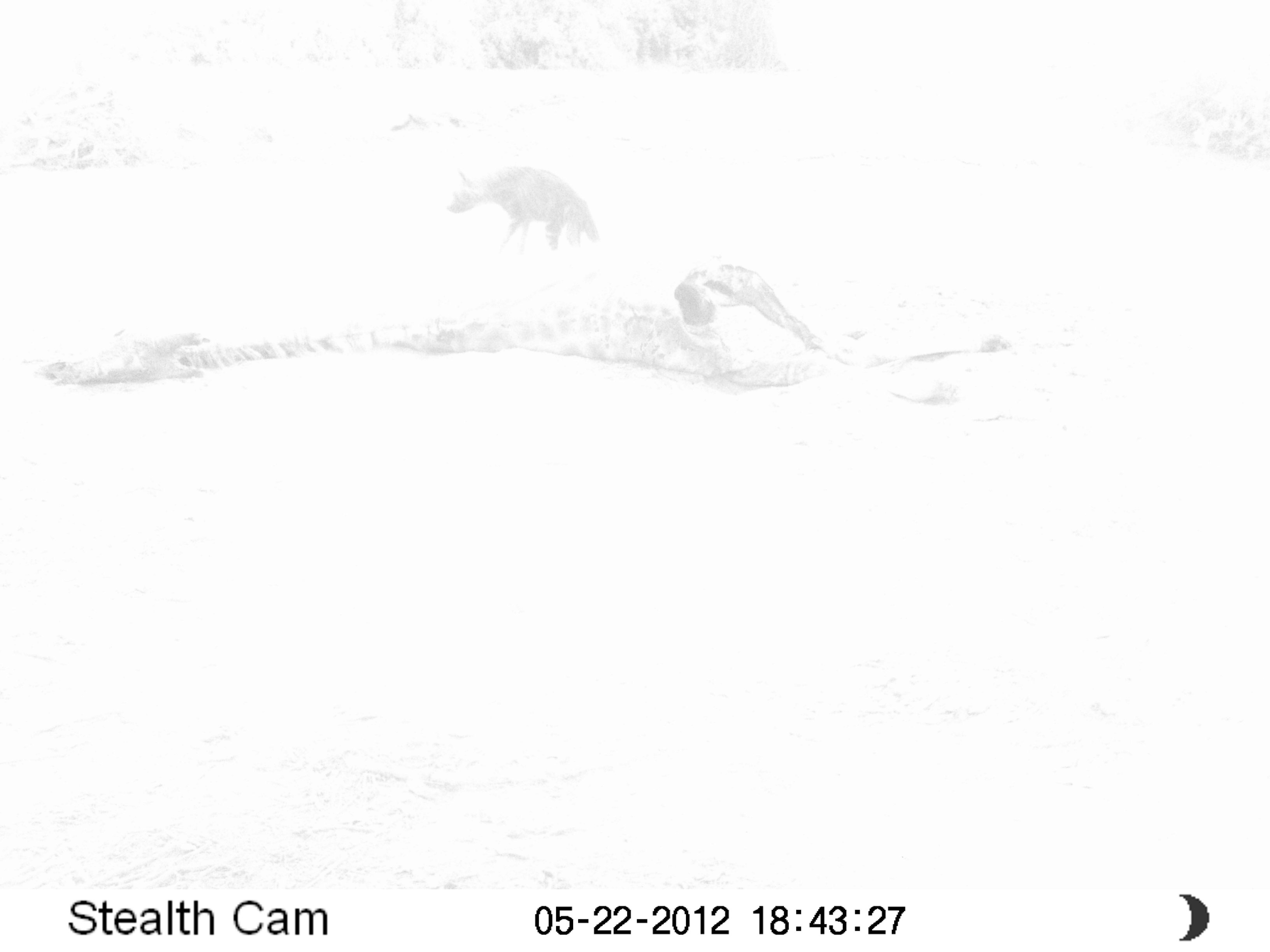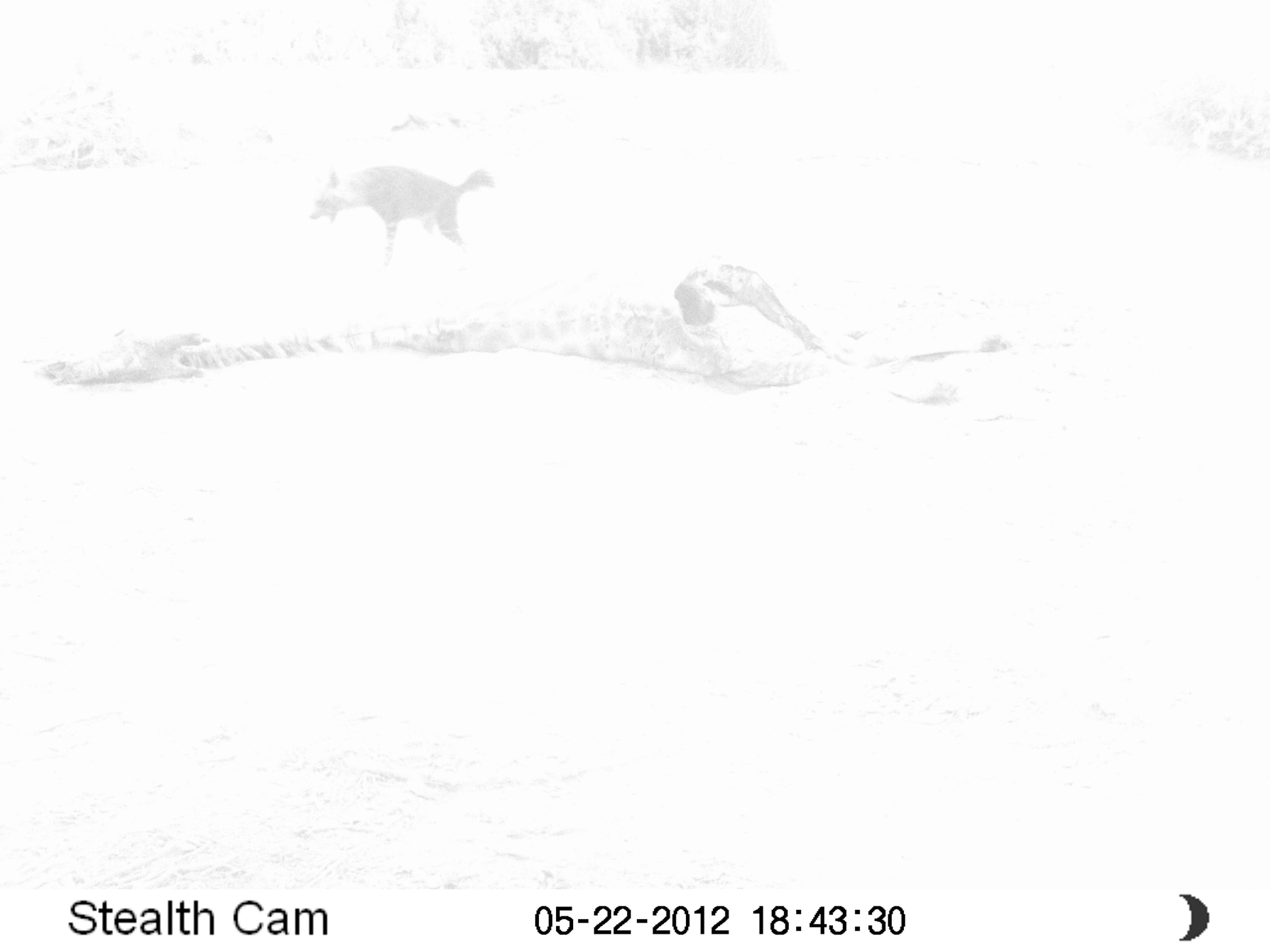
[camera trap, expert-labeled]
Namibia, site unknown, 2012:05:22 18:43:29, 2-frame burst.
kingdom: Animalia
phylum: Chordata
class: Mammalia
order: Carnivora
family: Hyaenidae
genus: Parahyaena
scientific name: Parahyaena brunnea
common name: brown hyena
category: hyaena brunnea